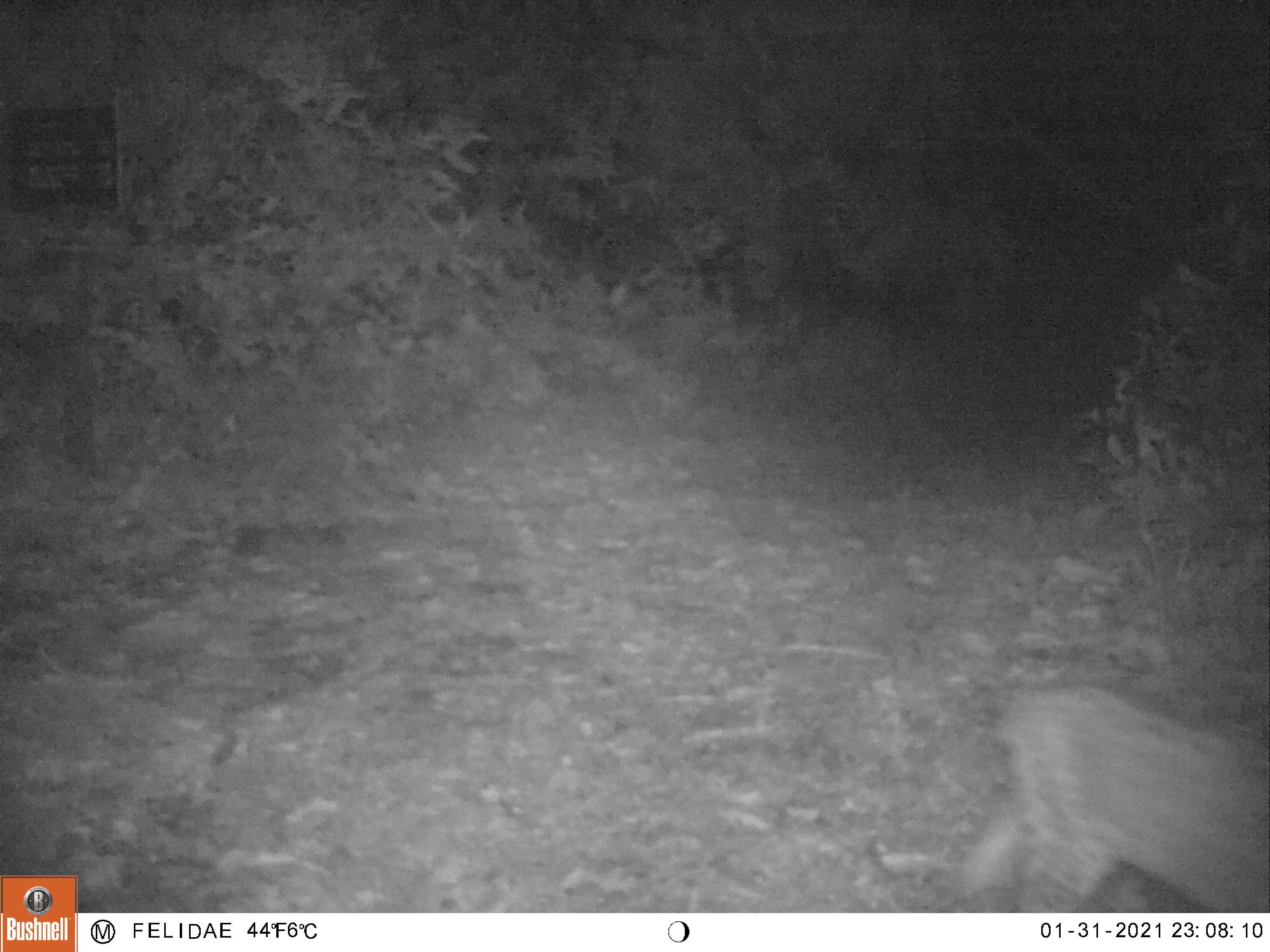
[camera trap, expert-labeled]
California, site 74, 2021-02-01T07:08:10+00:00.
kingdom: Animalia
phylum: Chordata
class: Mammalia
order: Carnivora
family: Felidae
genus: Lynx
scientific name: Lynx rufus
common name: bobcat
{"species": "bobcat (Lynx rufus)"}